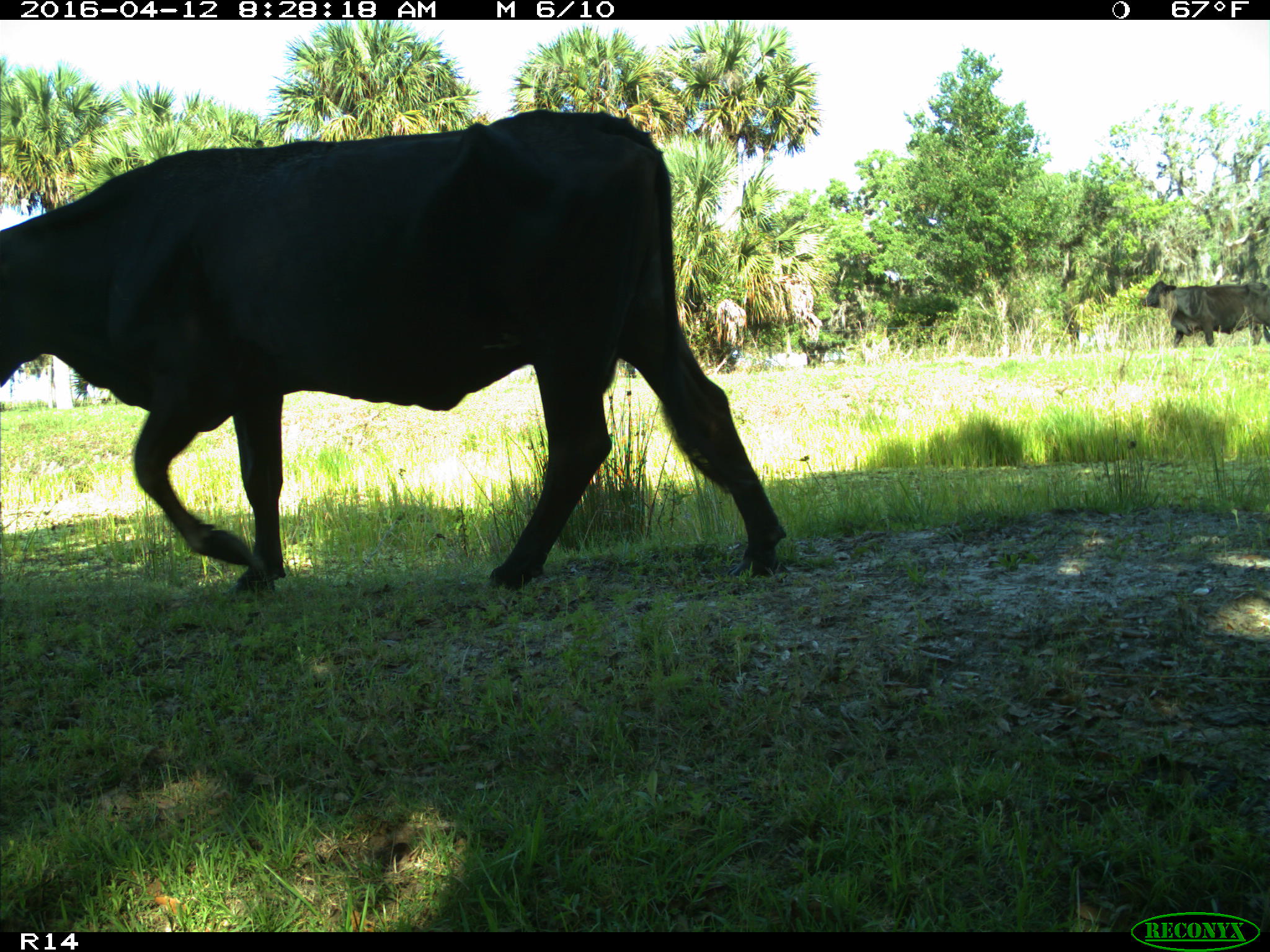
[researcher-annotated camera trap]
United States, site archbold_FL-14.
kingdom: Animalia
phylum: Chordata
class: Mammalia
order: Artiodactyla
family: Bovidae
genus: Bos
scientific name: Bos taurus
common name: domestic cow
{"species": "Bos taurus (domestic cow)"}